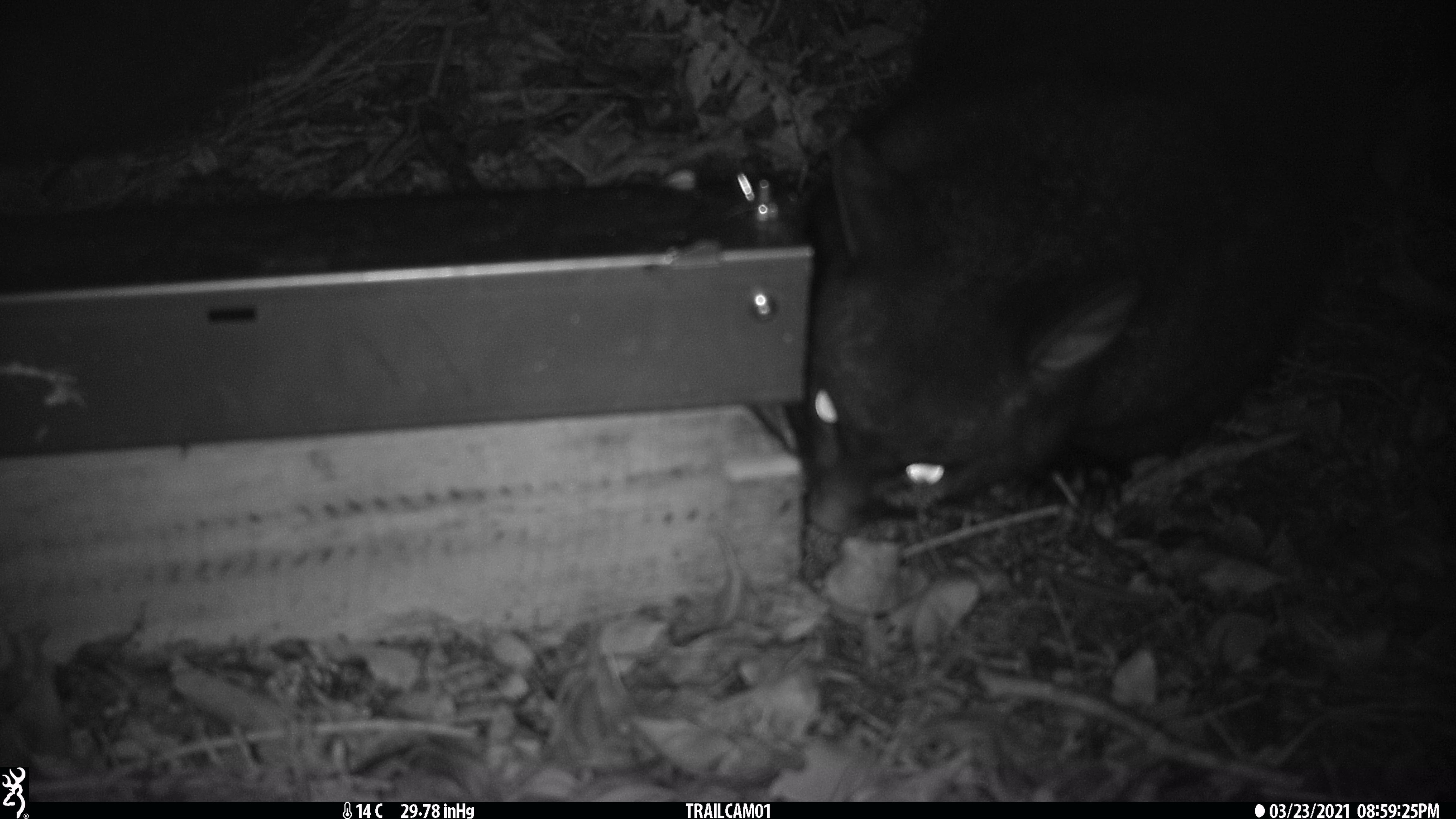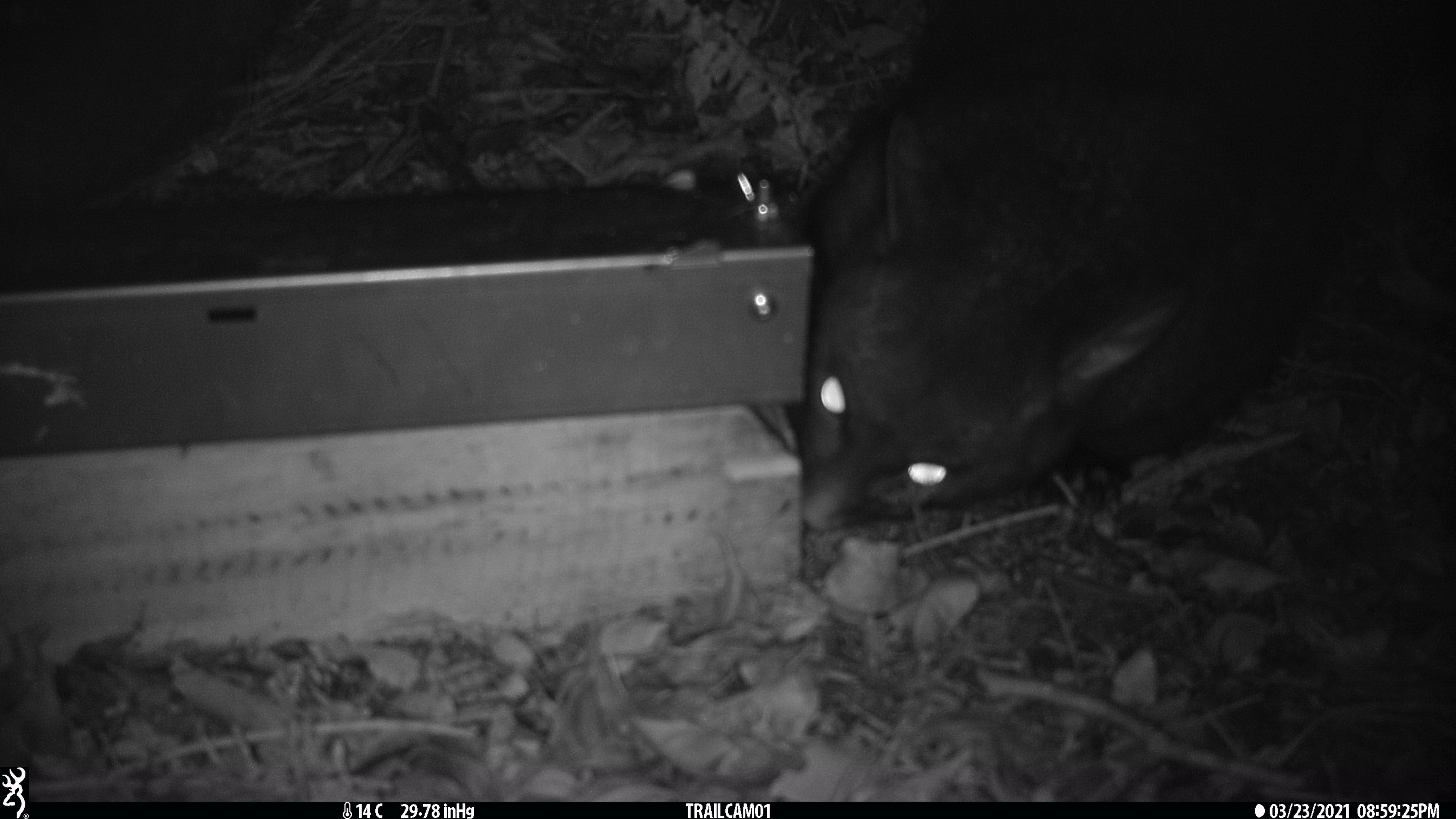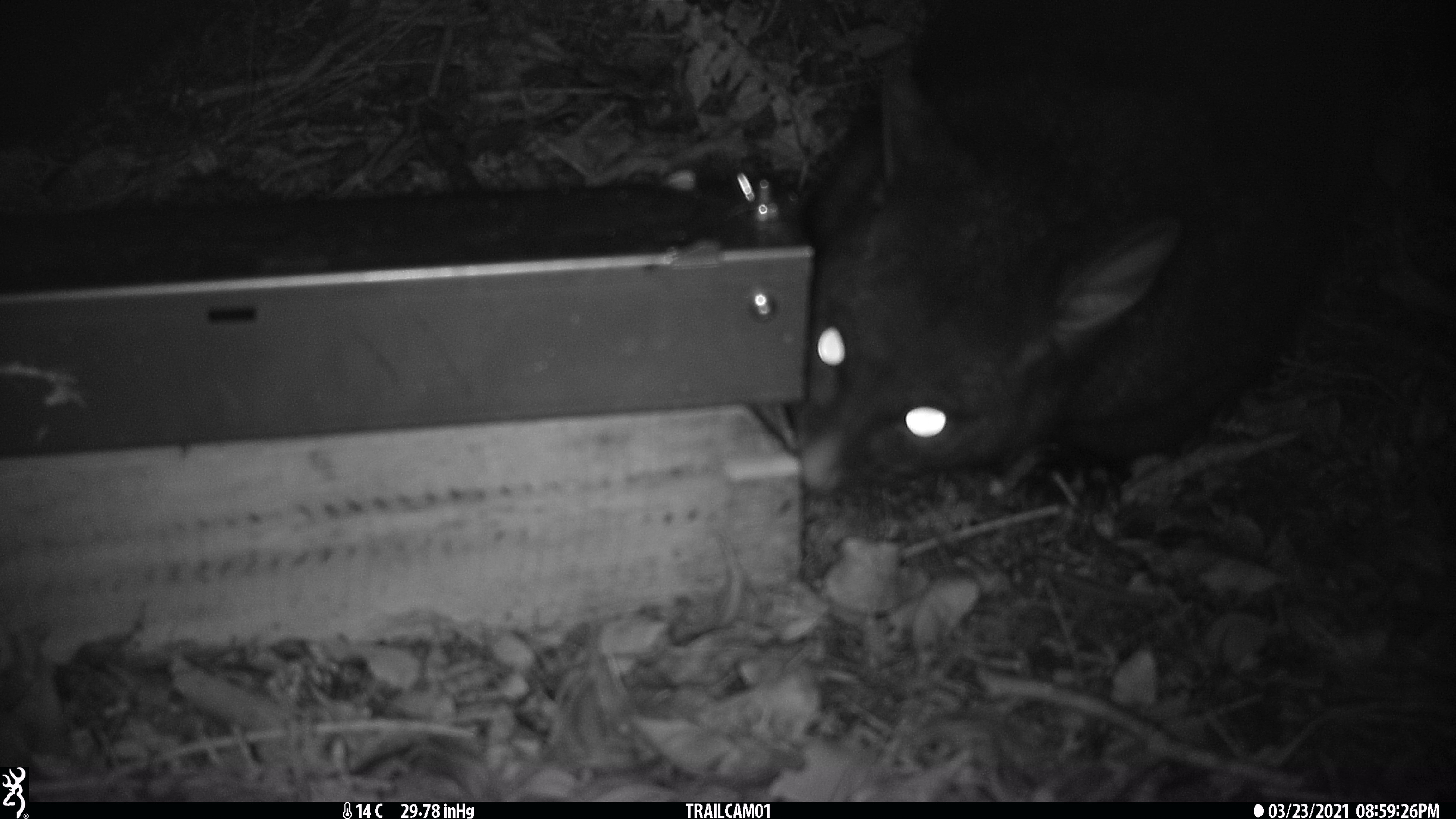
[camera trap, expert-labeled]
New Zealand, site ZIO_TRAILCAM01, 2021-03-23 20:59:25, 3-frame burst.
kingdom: Animalia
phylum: Chordata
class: Mammalia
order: Diprotodontia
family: Phalangeridae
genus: Trichosurus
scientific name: Trichosurus vulpecula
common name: common brushtail possum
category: possum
Possum (common brushtail possum) (Trichosurus vulpecula).